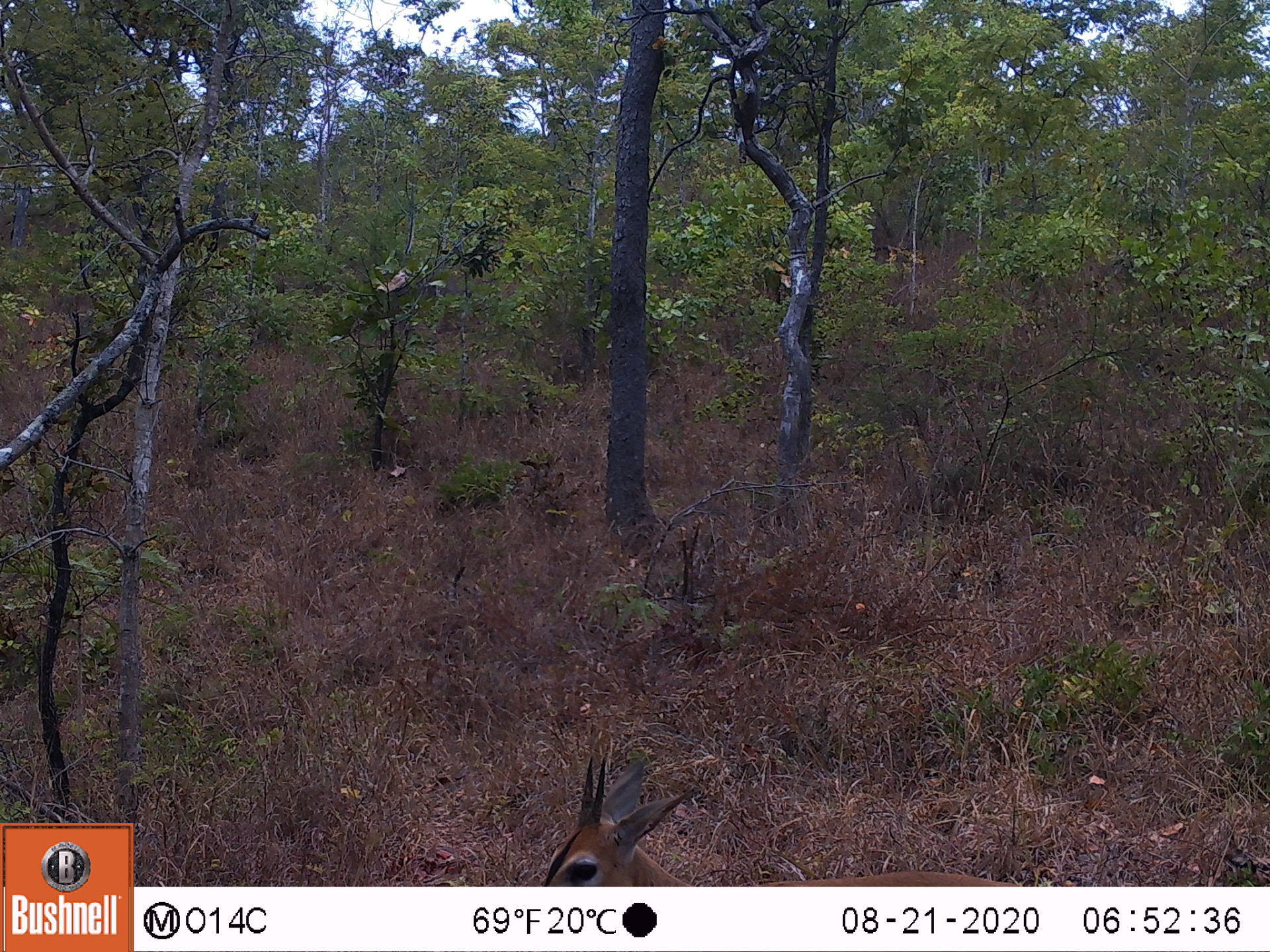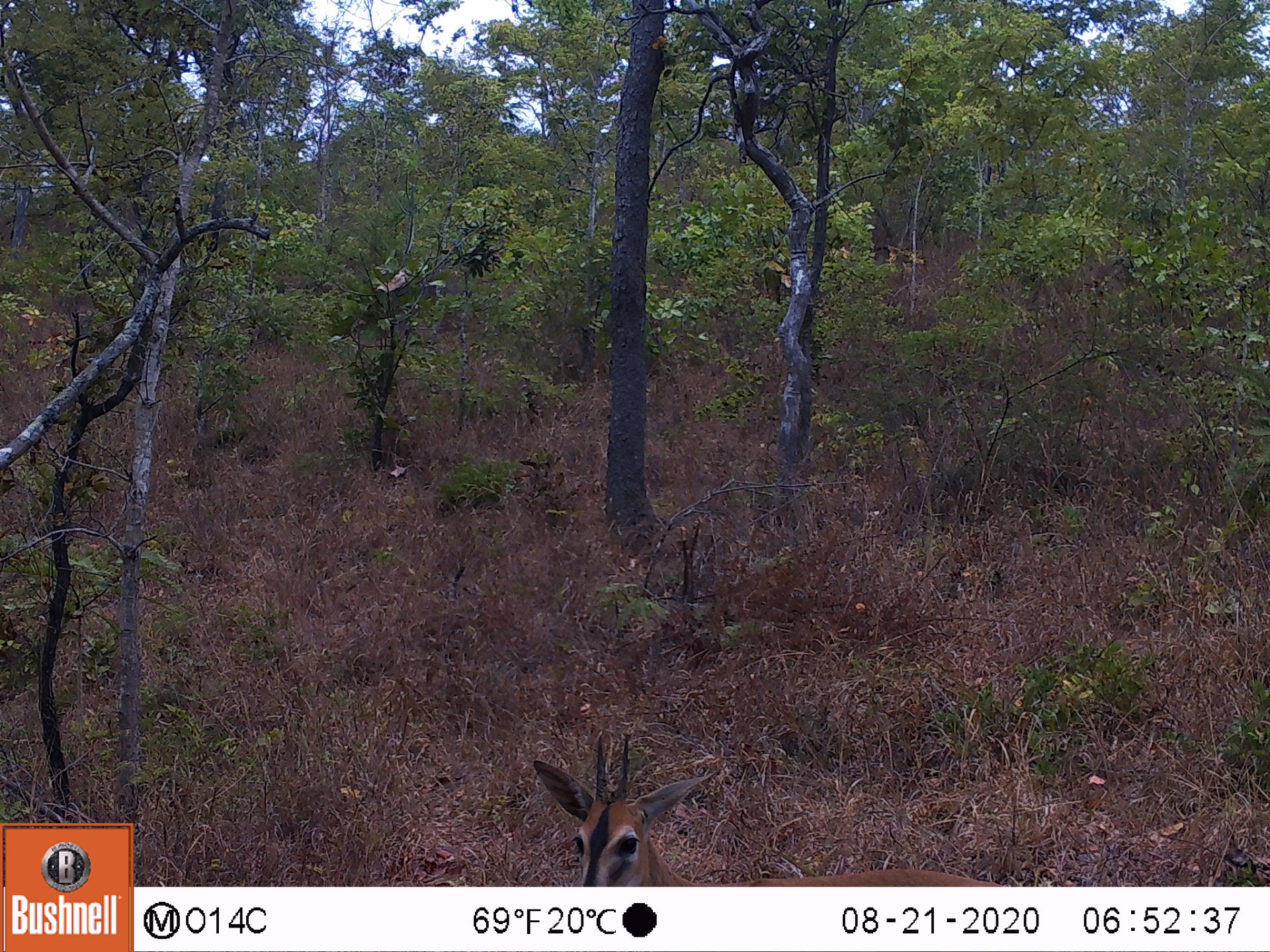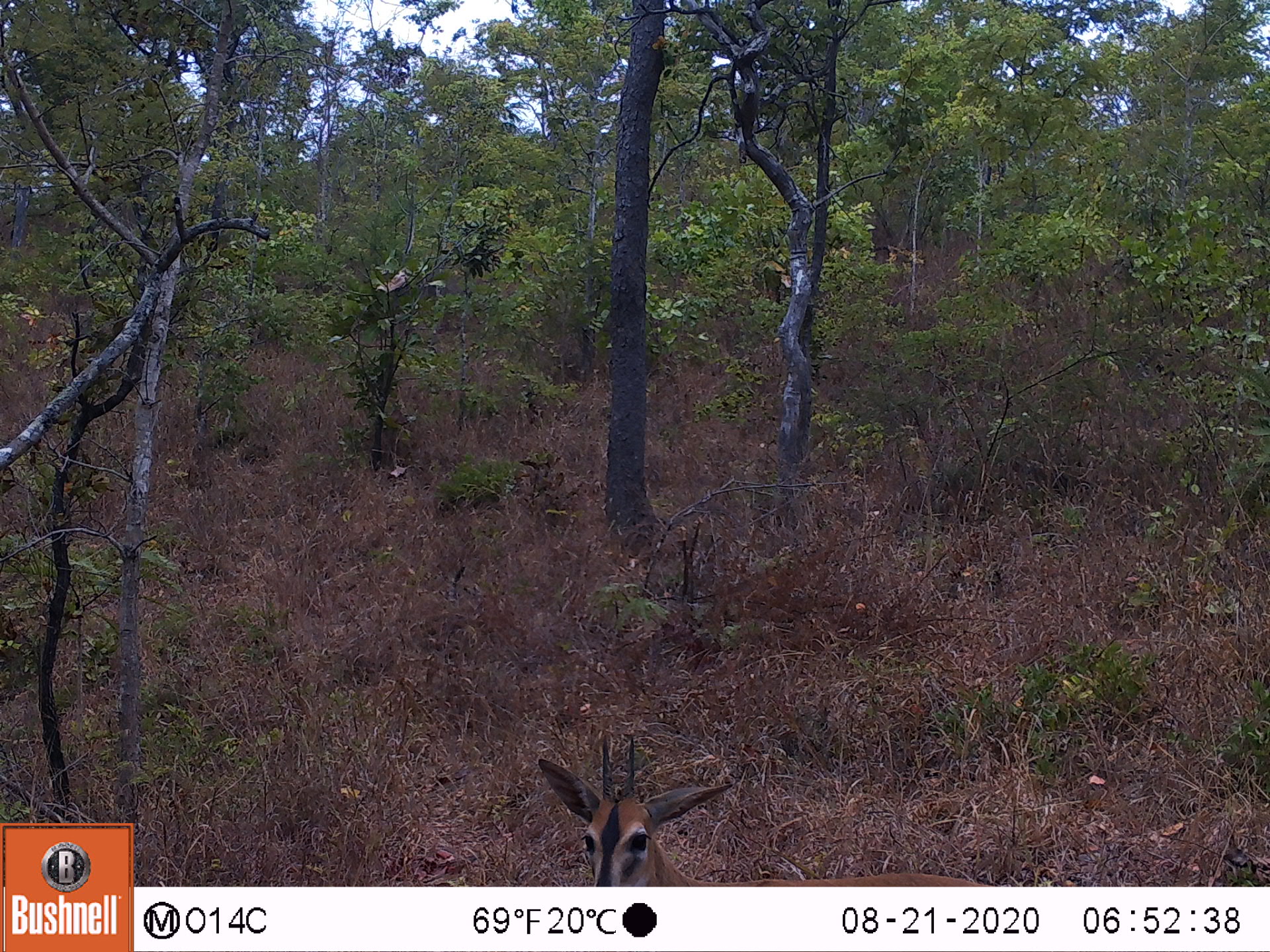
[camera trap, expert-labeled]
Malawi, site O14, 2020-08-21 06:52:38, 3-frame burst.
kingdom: Animalia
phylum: Chordata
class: Mammalia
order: Artiodactyla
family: Bovidae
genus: Sylvicapra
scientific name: Sylvicapra grimmia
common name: common duiker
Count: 1.